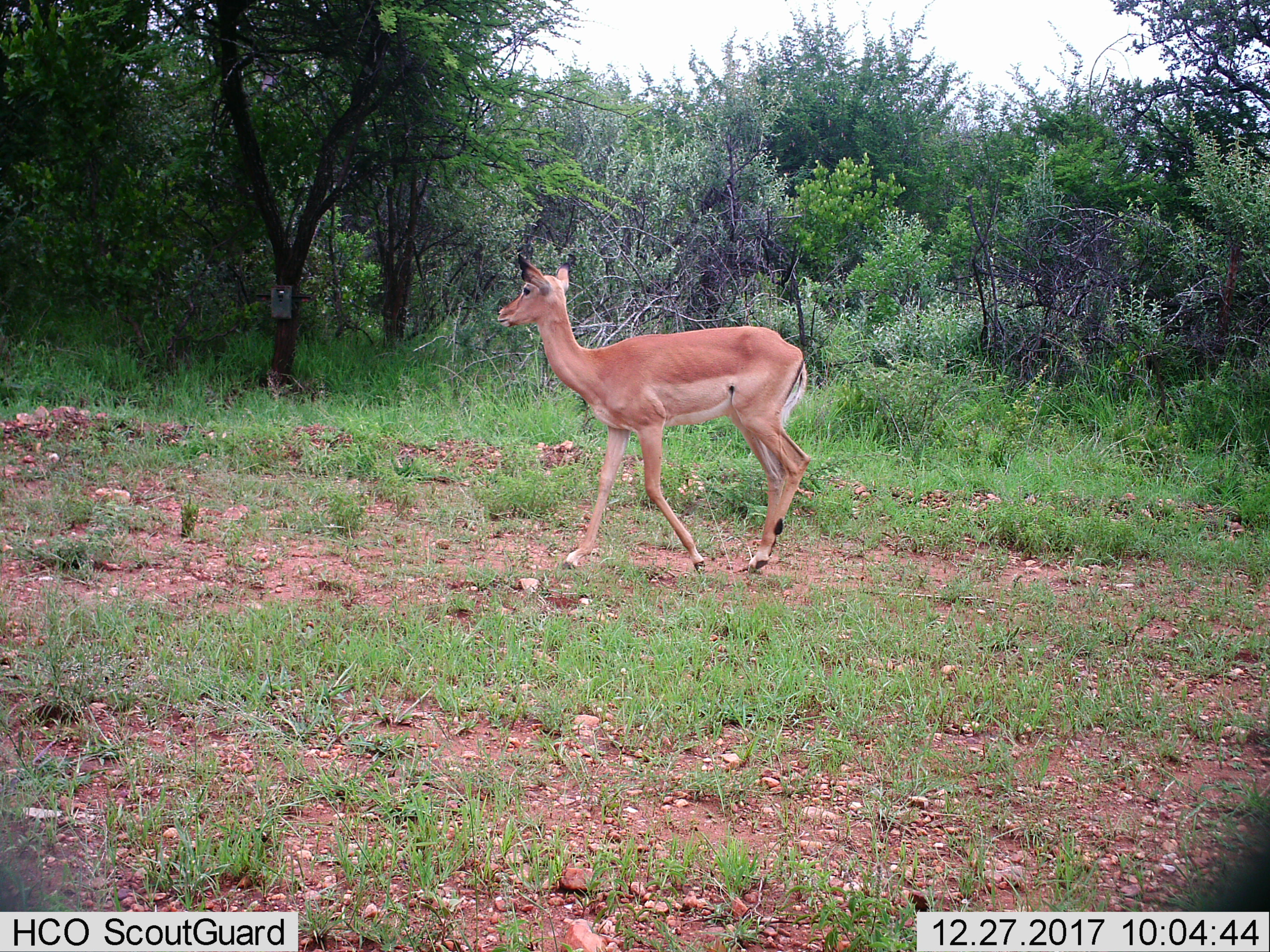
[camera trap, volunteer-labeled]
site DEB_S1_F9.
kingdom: Animalia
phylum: Chordata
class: Mammalia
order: Artiodactyla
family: Bovidae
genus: Aepyceros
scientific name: Aepyceros melampus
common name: impala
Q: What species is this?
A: Impala (Aepyceros melampus).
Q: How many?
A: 1.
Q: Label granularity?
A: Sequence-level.